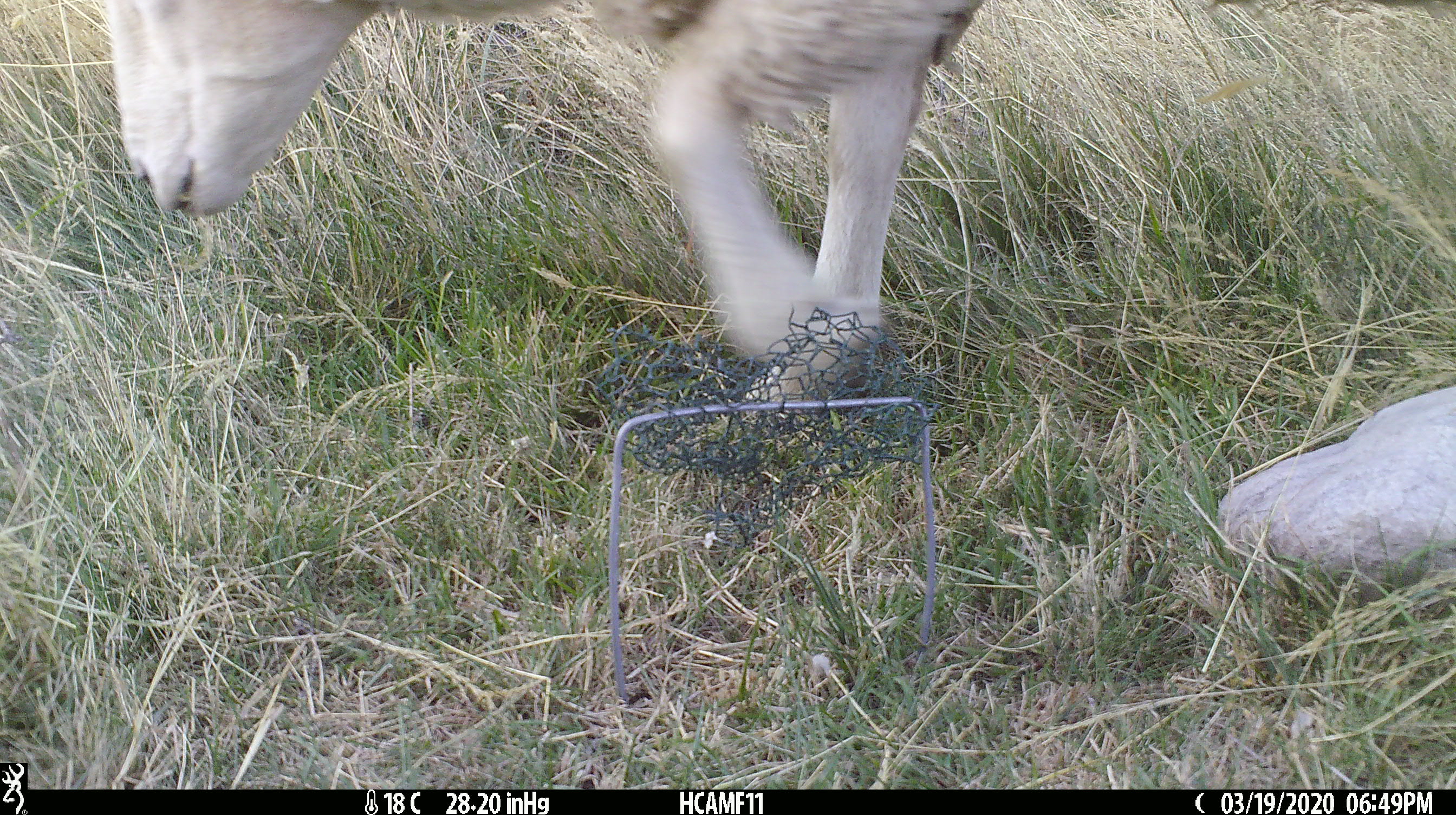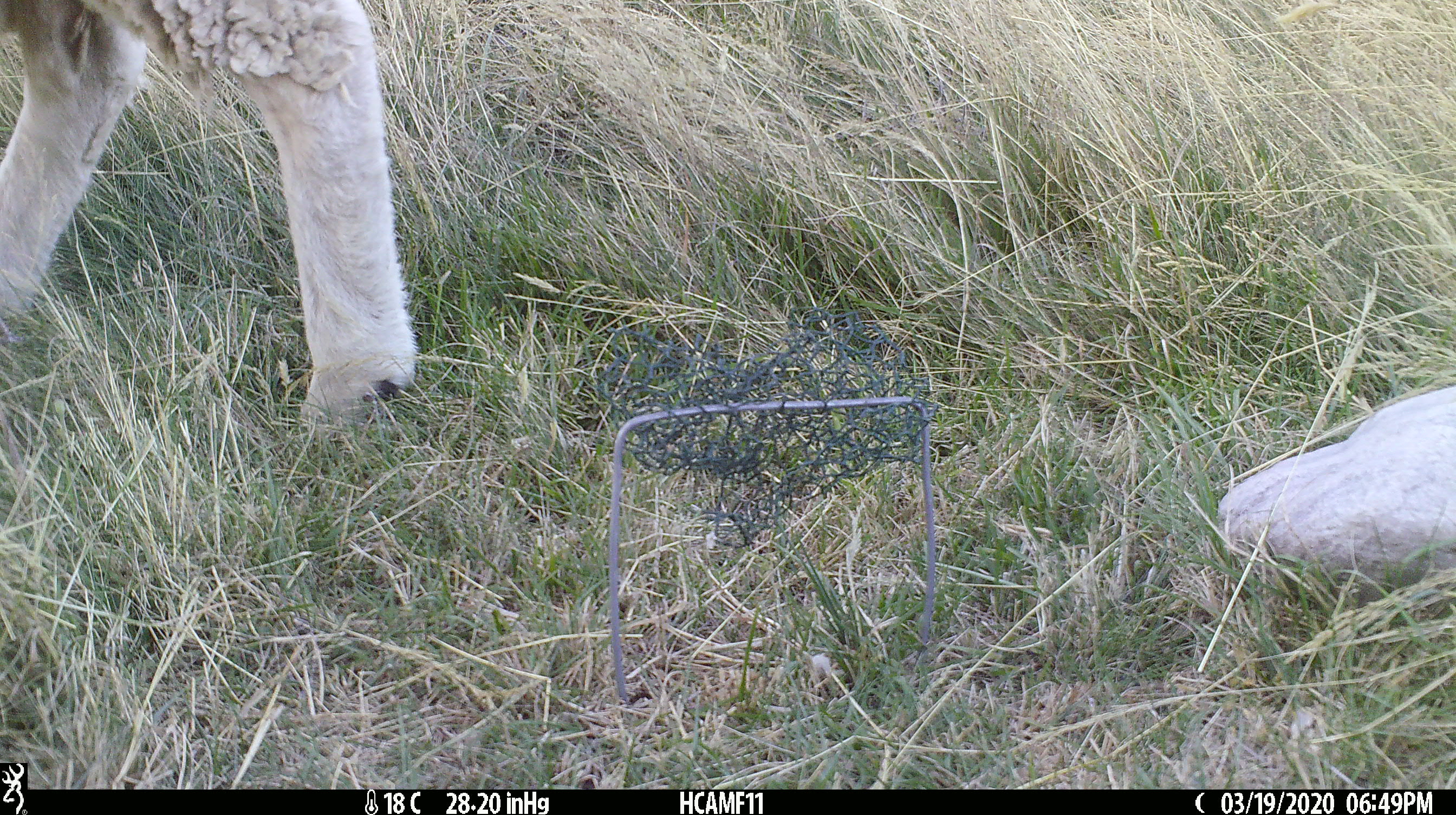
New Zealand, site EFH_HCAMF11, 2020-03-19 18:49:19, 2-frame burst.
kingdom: Animalia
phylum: Chordata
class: Mammalia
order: Artiodactyla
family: Bovidae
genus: Ovis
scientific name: Ovis aries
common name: domestic sheep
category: sheep